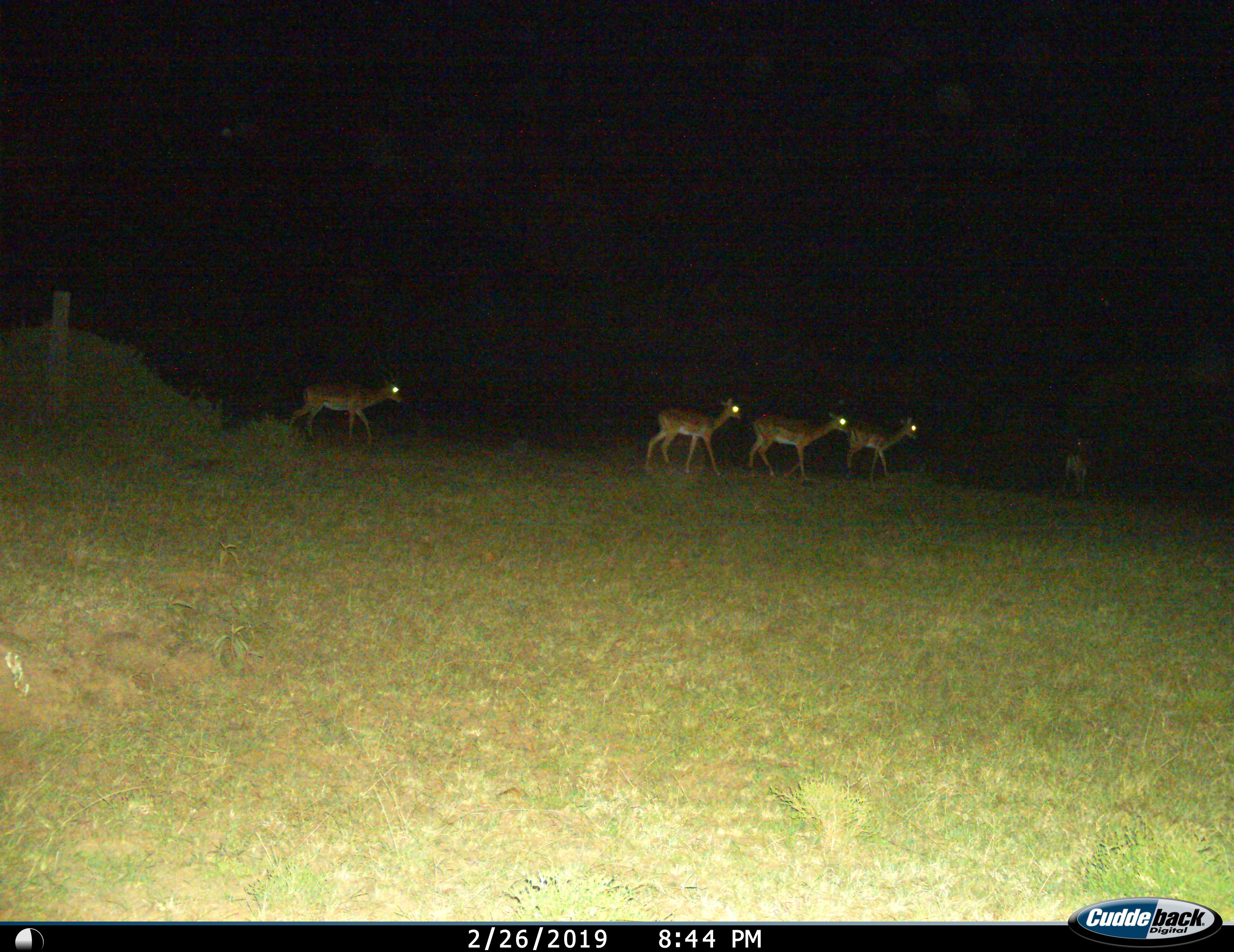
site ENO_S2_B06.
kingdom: Animalia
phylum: Chordata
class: Mammalia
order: Artiodactyla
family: Bovidae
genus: Aepyceros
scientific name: Aepyceros melampus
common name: impala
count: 5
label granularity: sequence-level